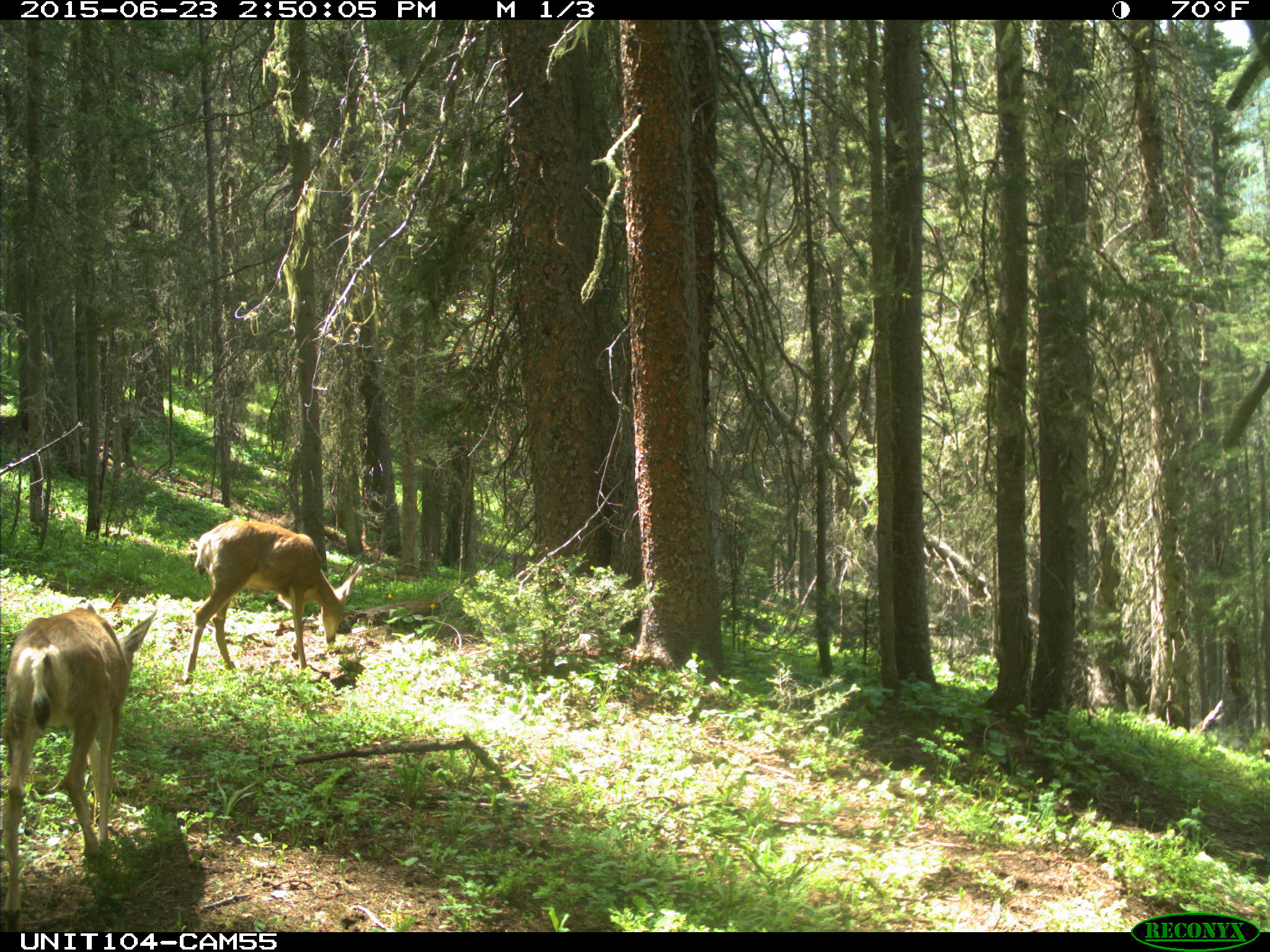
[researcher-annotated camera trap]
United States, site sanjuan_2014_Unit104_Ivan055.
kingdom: Animalia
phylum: Chordata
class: Mammalia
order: Artiodactyla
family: Cervidae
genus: Odocoileus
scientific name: Odocoileus hemionus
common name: mule deer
Odocoileus hemionus (mule deer).